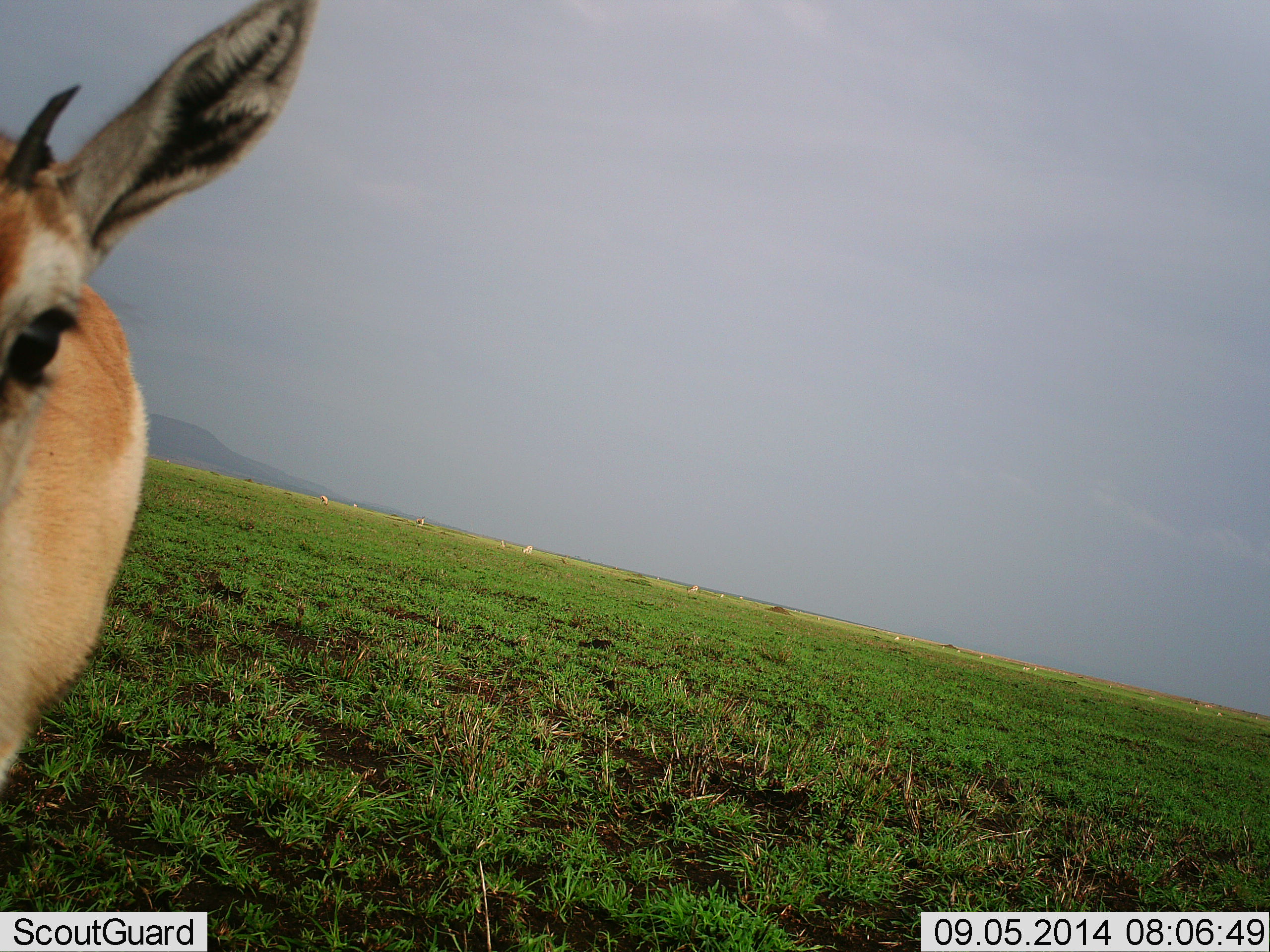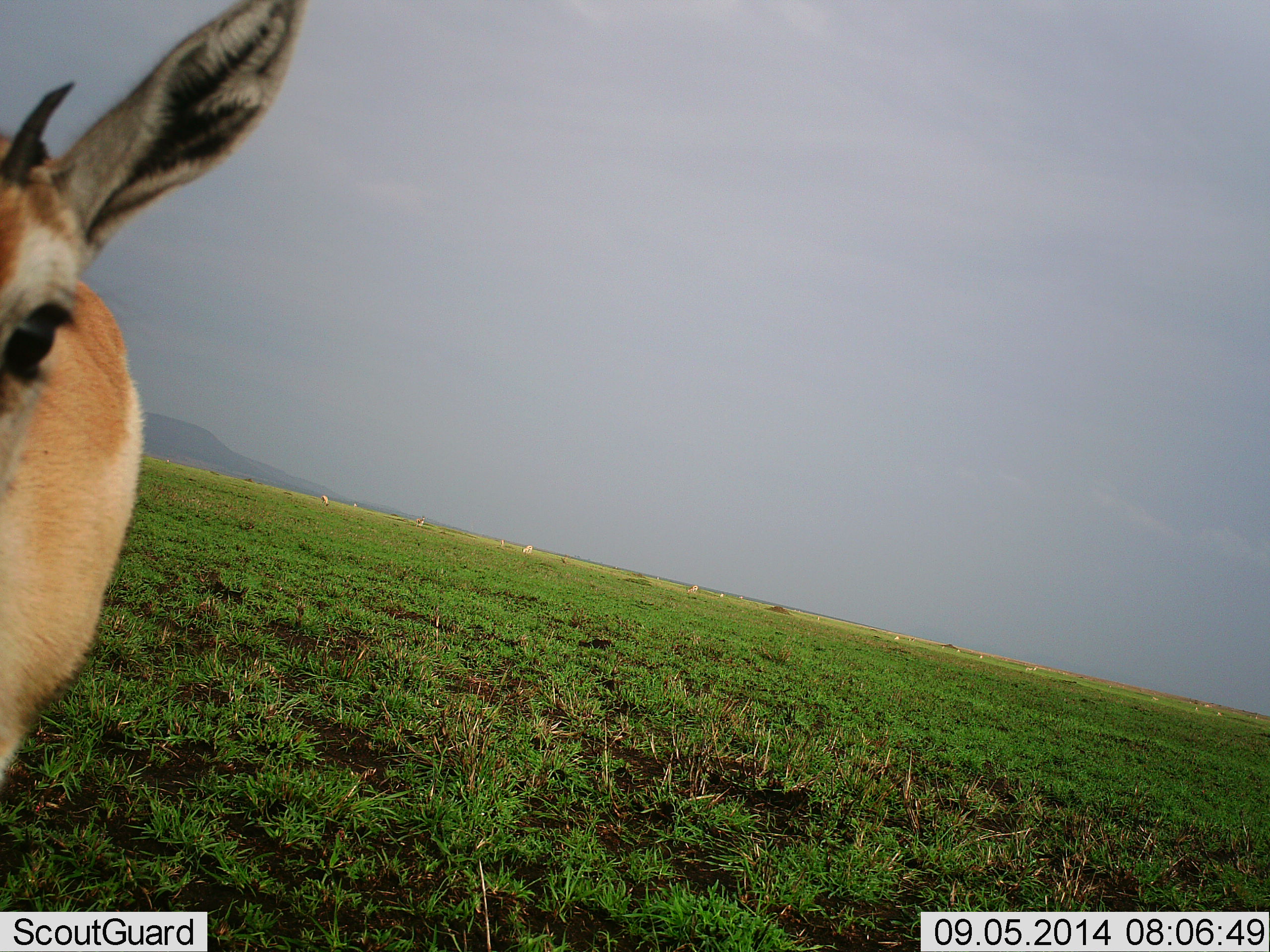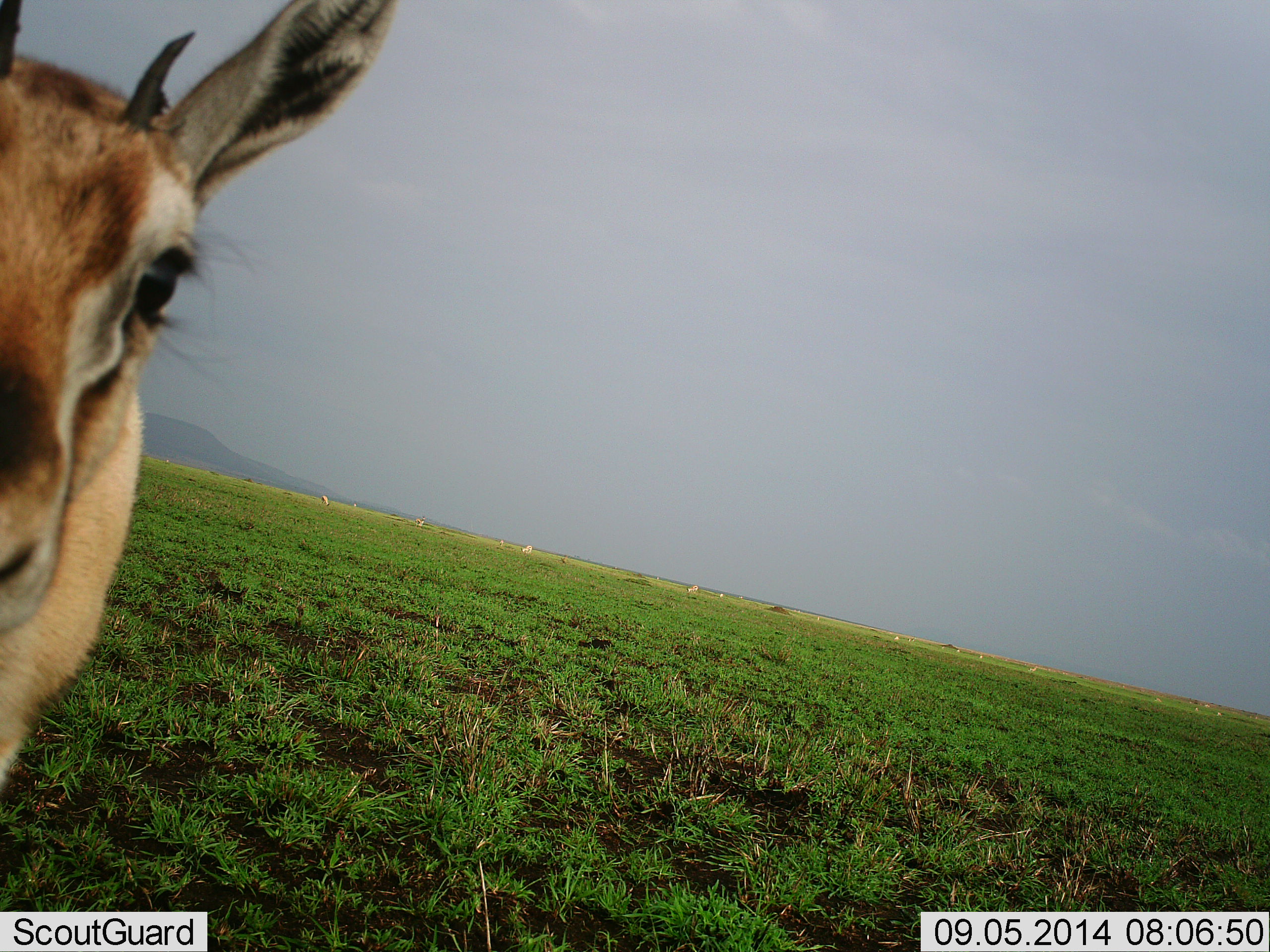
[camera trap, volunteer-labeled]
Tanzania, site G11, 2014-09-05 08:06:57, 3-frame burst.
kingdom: Animalia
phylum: Chordata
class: Mammalia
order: Artiodactyla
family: Bovidae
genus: Eudorcas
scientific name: Eudorcas thomsonii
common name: thomson's gazelle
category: gazellethomsons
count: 1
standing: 90%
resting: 0%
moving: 20%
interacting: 0%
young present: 10%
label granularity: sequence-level